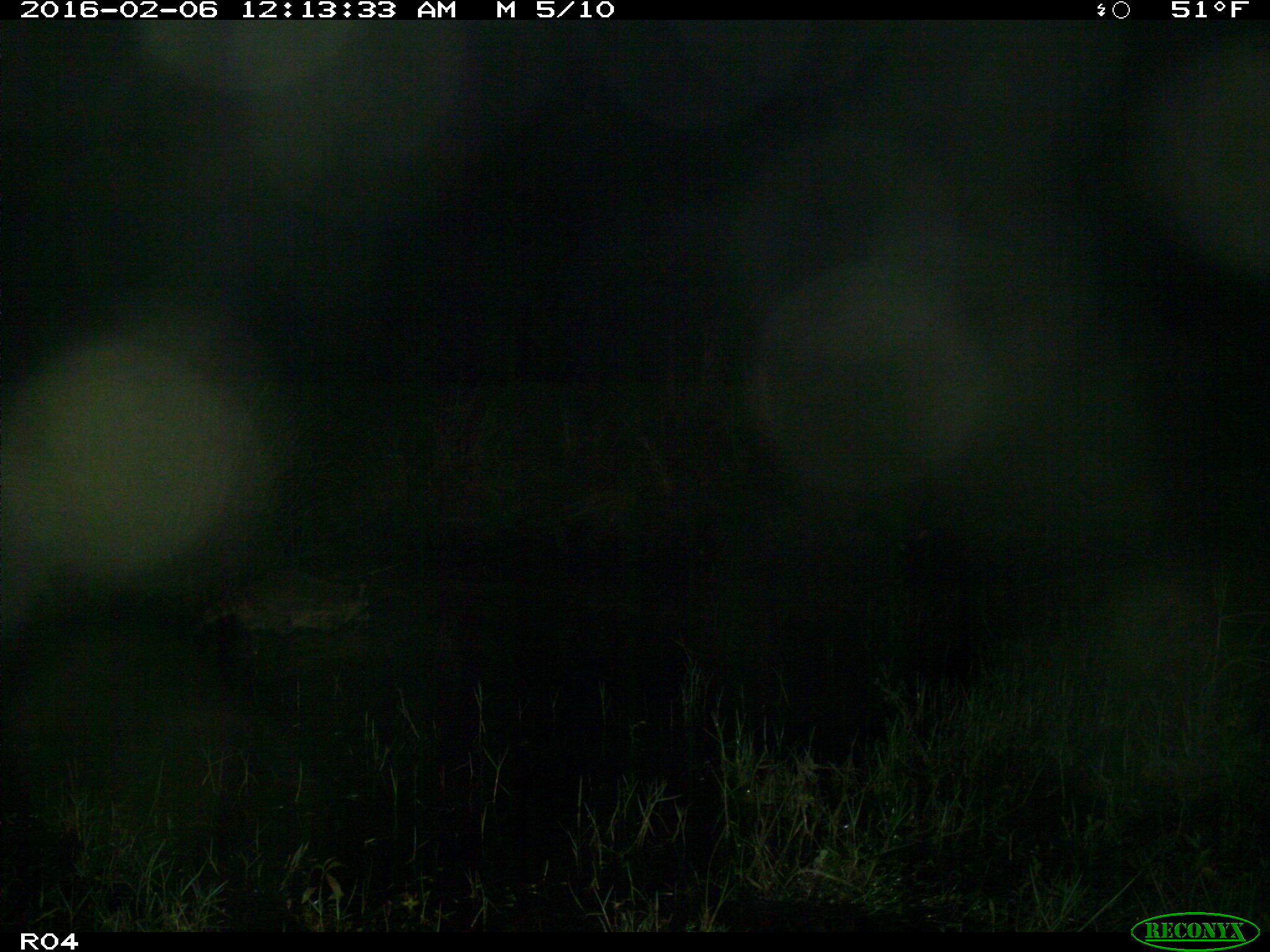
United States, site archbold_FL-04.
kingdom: Animalia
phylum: Chordata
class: Mammalia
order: Carnivora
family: Procyonidae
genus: Procyon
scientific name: Procyon lotor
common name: common raccoon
Procyon lotor (common raccoon).